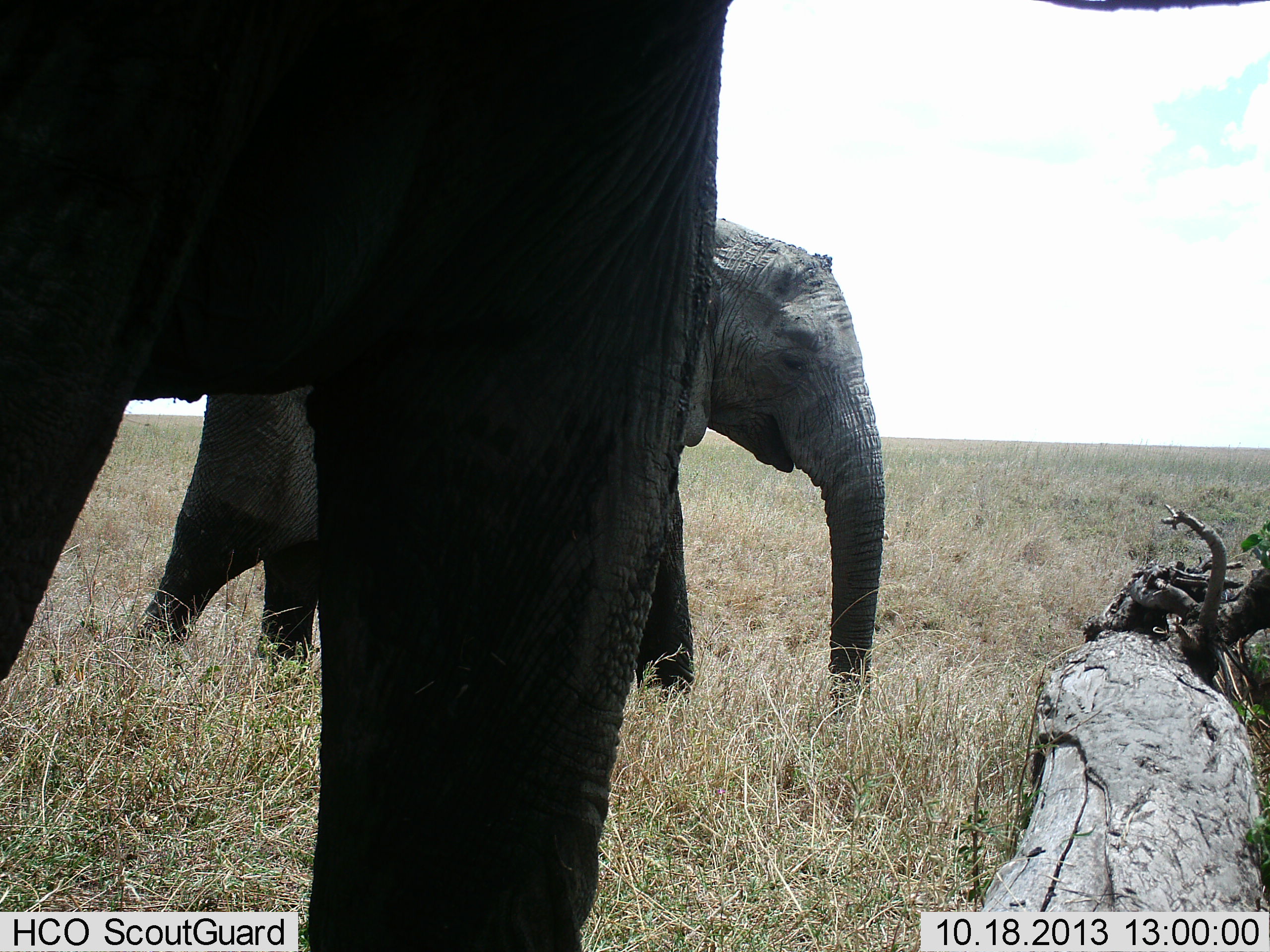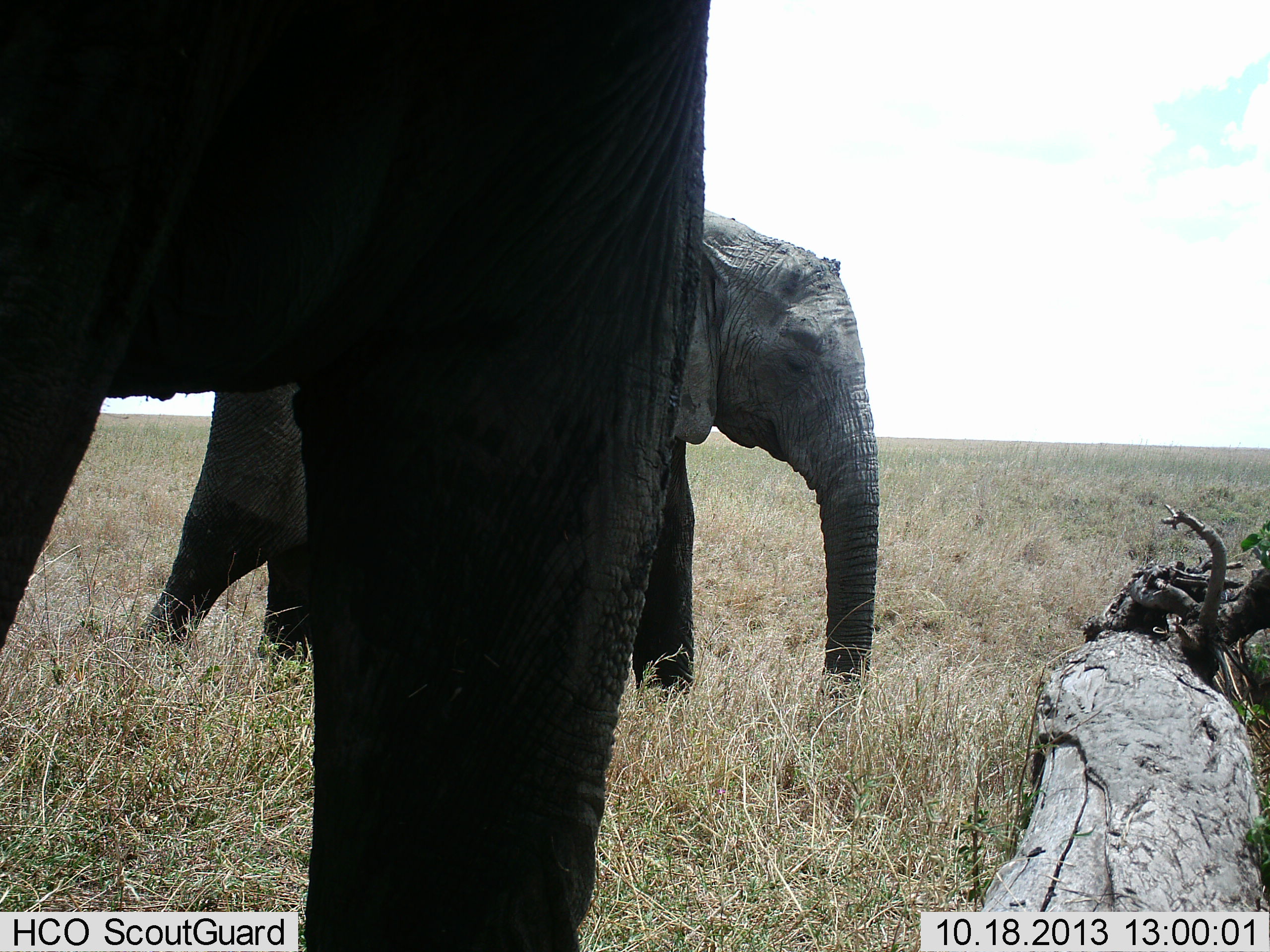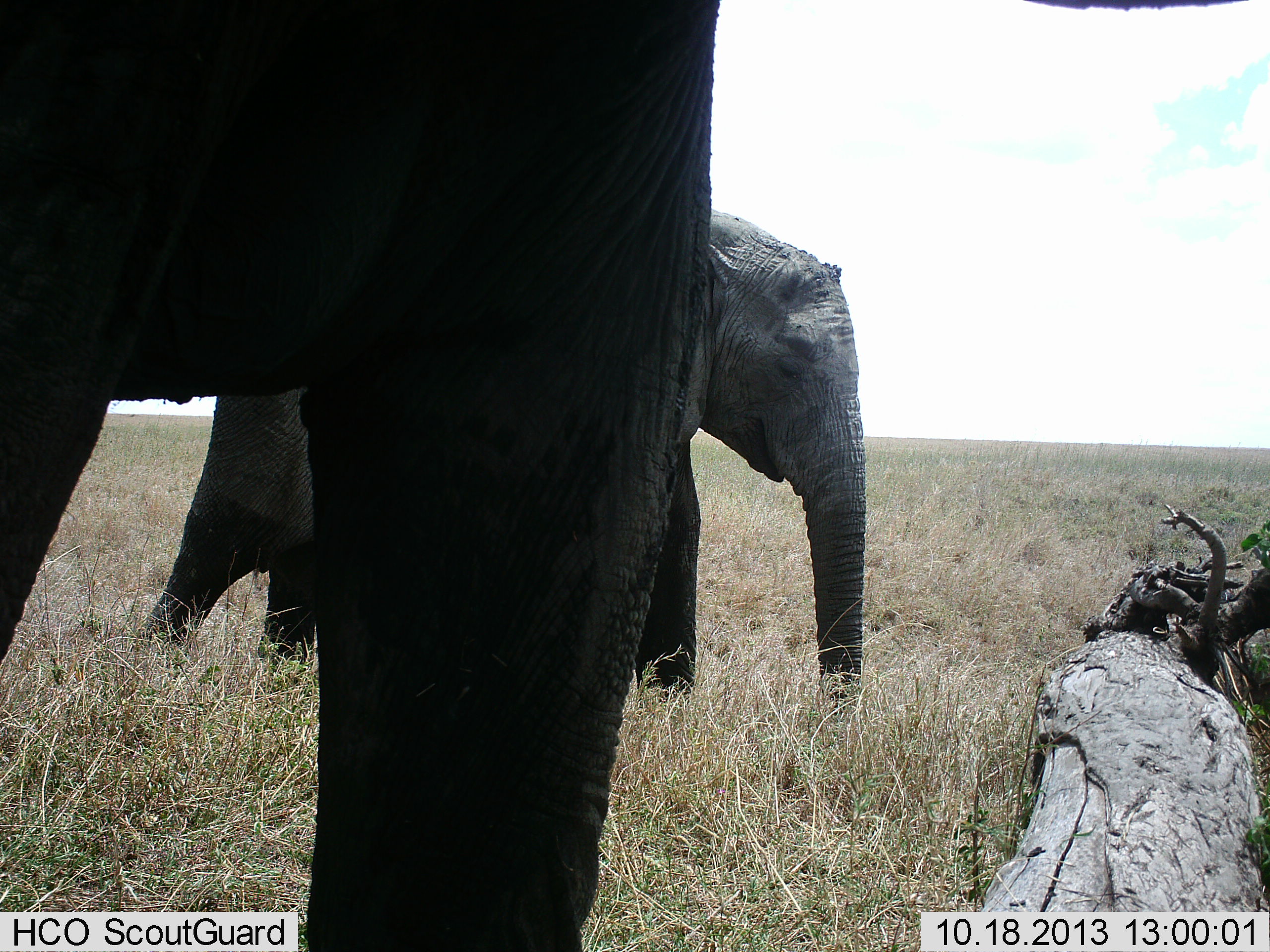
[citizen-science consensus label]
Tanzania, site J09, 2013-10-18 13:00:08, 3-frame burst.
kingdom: Animalia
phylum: Chordata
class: Mammalia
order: Proboscidea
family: Elephantidae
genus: Loxodonta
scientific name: Loxodonta africana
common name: african bush elephant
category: elephant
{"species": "elephant (african bush elephant) (Loxodonta africana)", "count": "2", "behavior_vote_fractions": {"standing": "90%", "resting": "0%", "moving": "10%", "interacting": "0%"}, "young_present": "10%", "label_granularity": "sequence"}